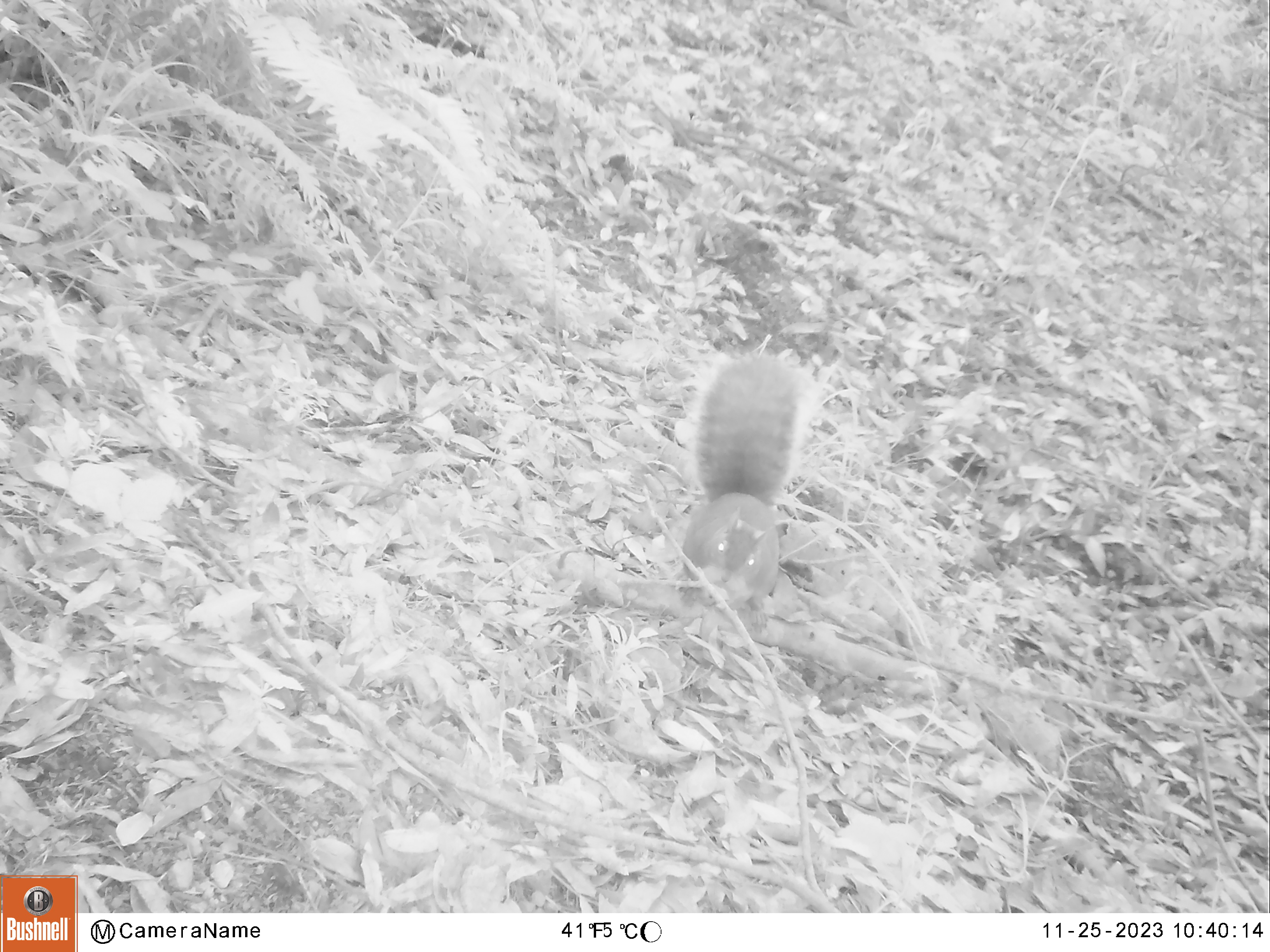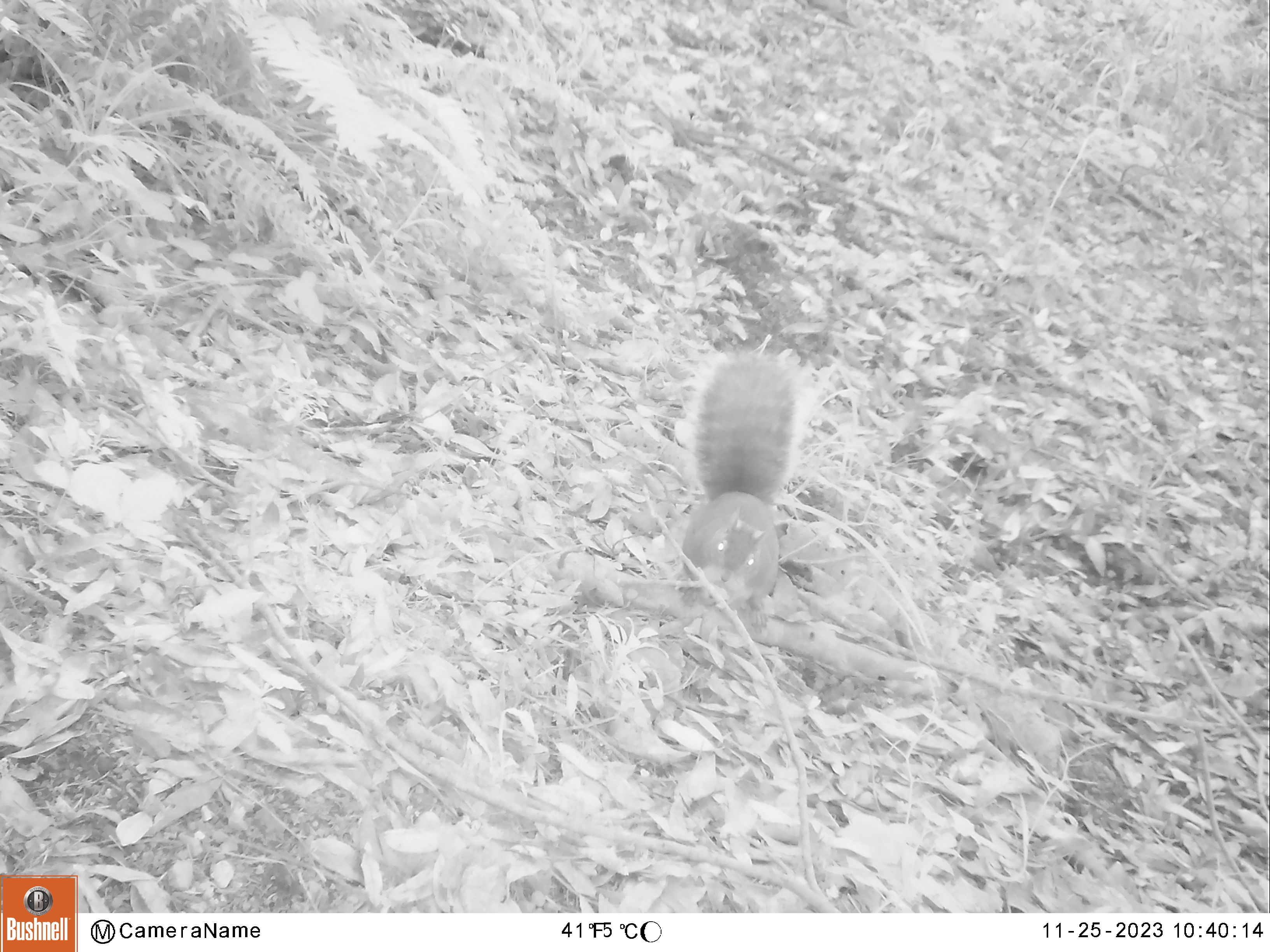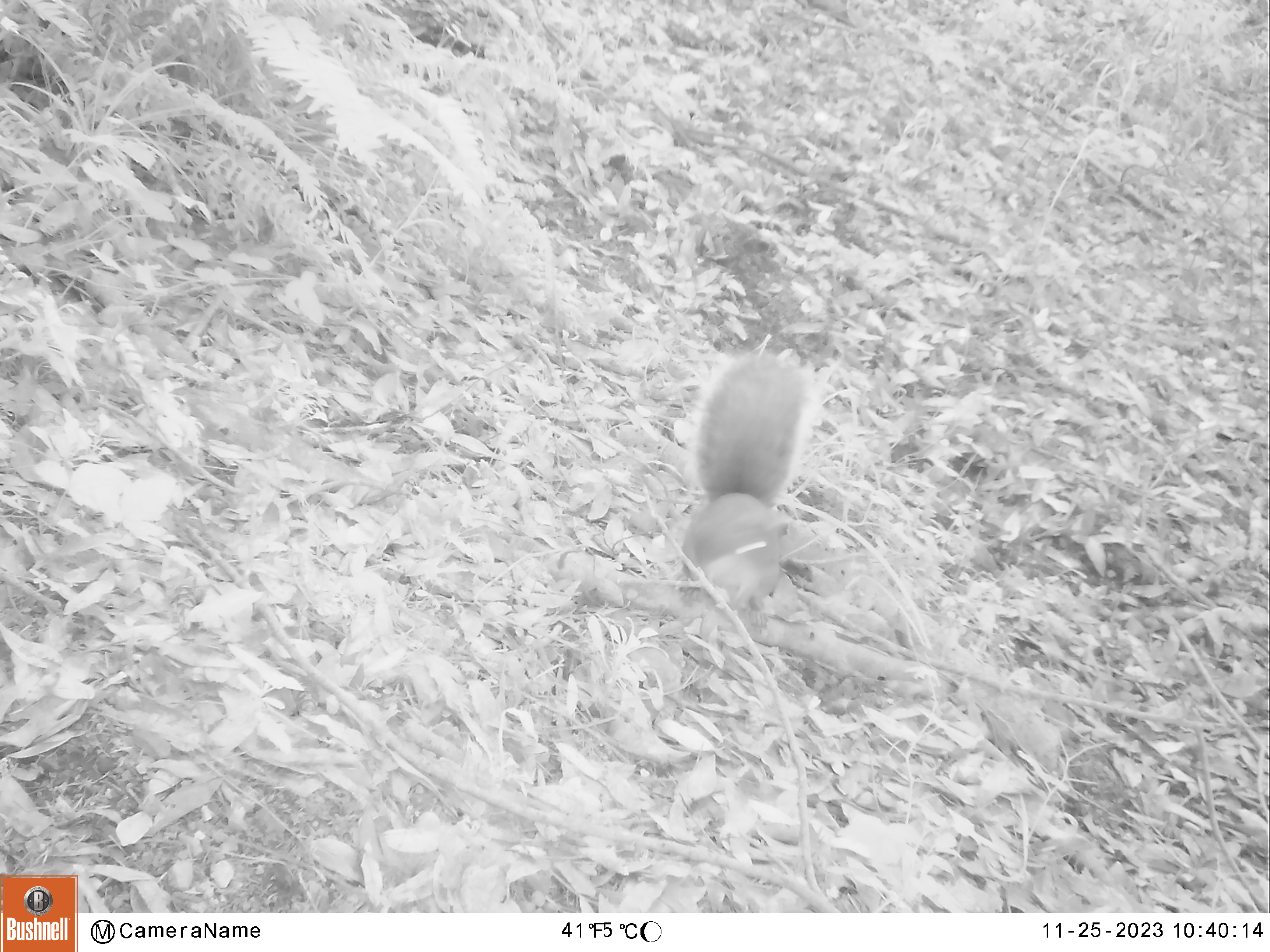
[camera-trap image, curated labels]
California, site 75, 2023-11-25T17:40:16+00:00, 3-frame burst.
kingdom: Animalia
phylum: Chordata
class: Mammalia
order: Rodentia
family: Sciuridae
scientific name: Sciuridae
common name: squirrel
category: unknown squirrel